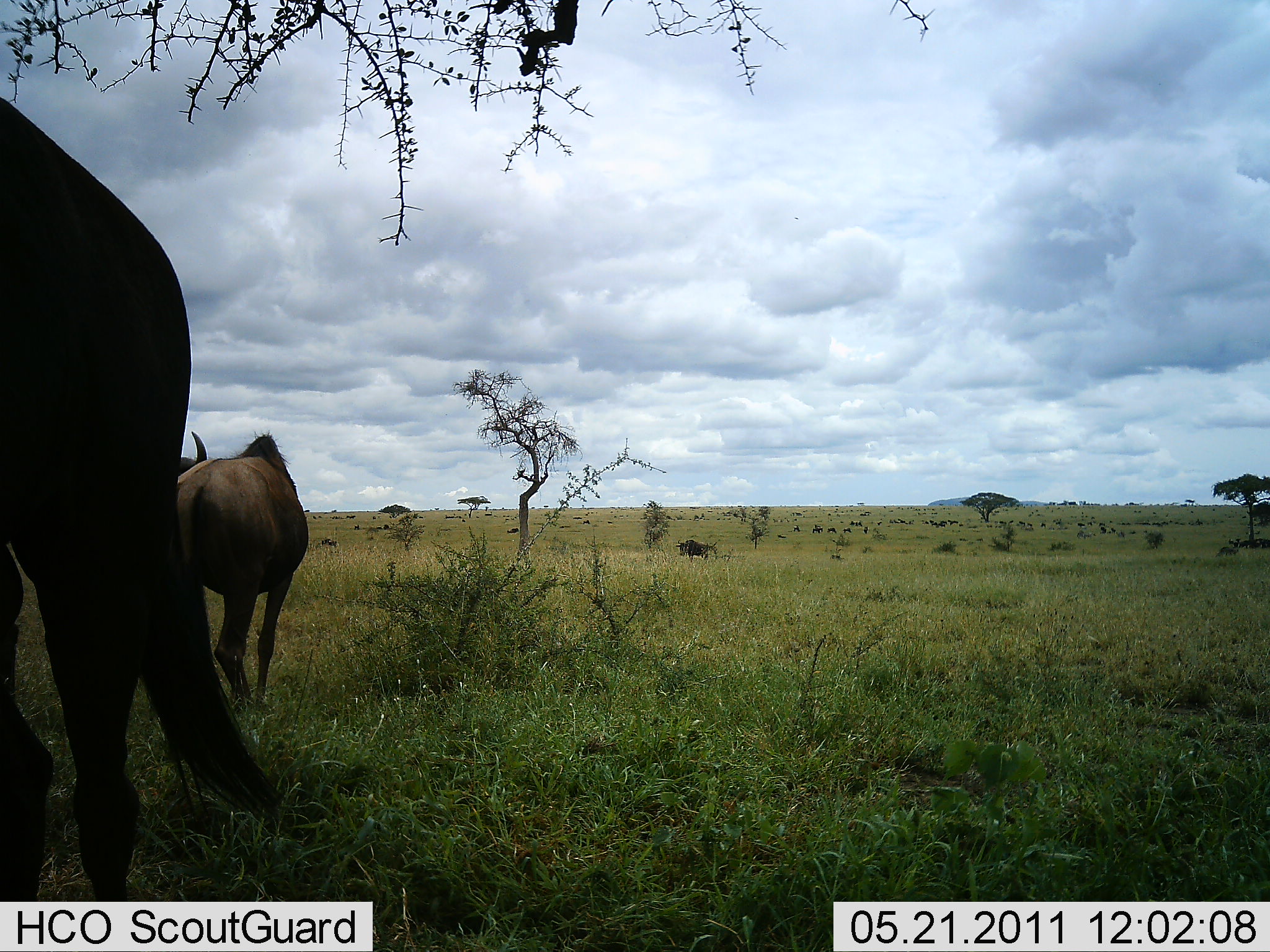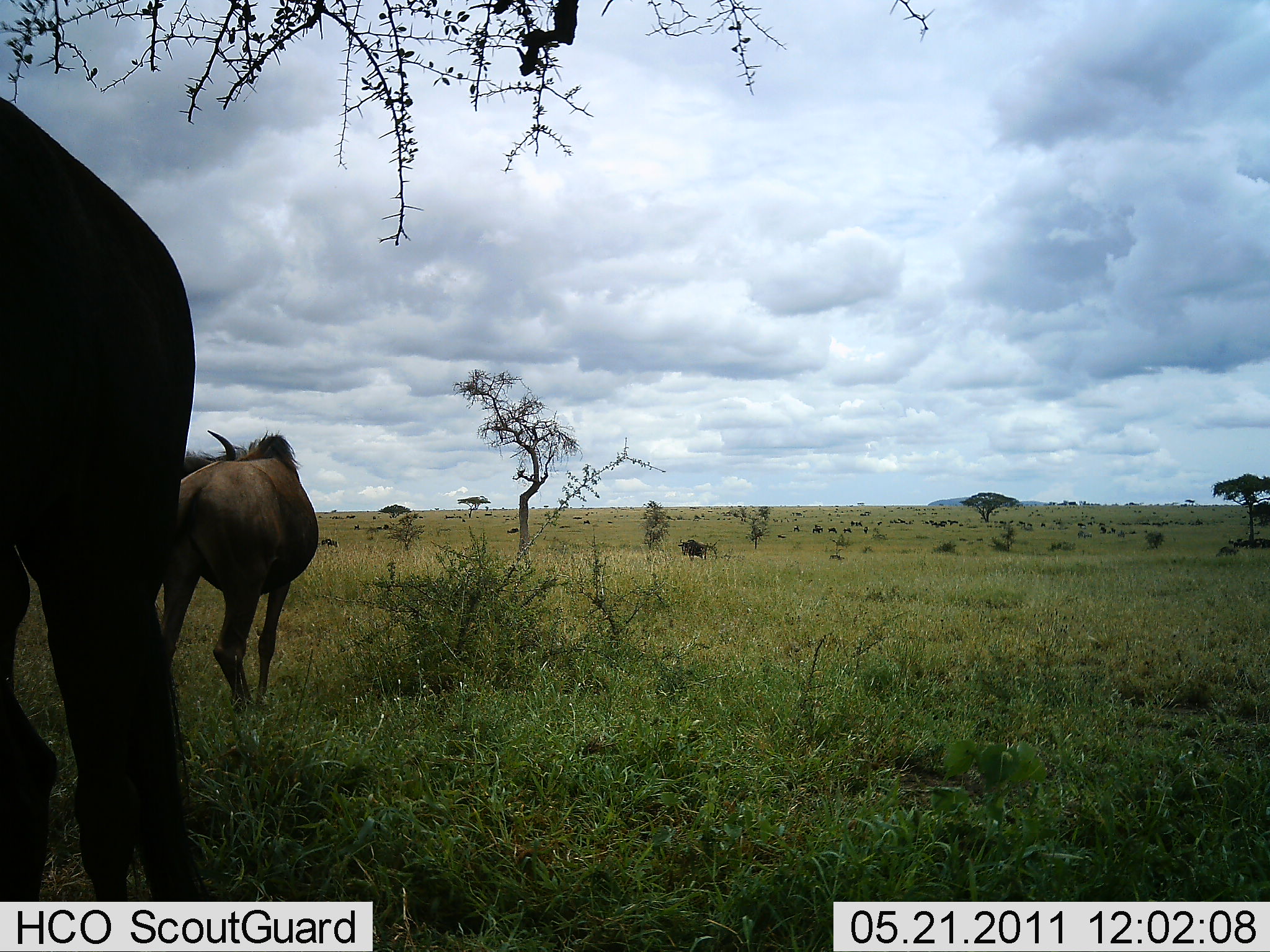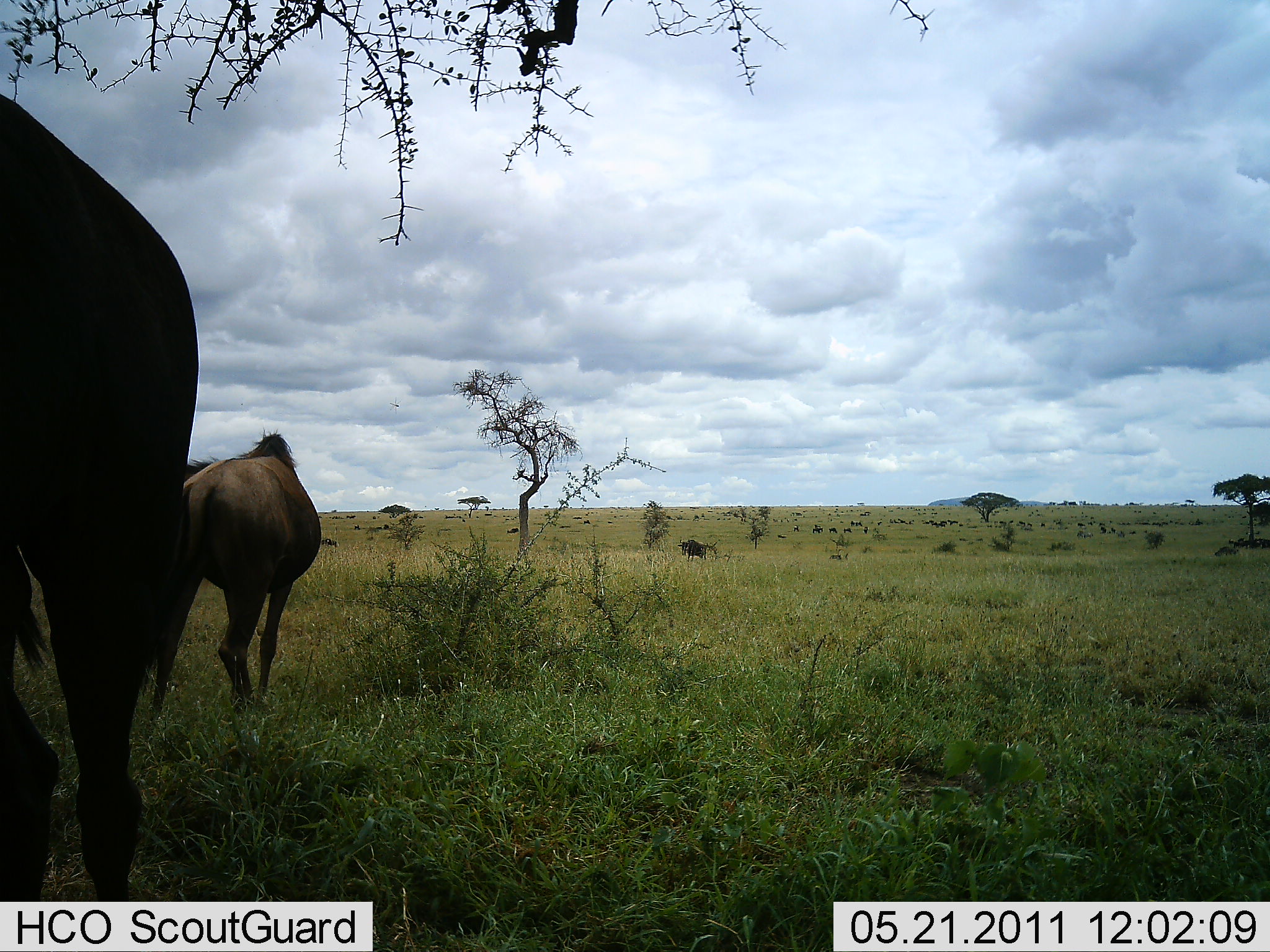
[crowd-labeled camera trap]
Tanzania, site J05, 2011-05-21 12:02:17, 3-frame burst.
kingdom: Animalia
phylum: Chordata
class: Mammalia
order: Artiodactyla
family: Bovidae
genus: Connochaetes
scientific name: Connochaetes taurinus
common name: blue wildebeest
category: wildebeest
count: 3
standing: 82%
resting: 27%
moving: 27%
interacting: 18%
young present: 0%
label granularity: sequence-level